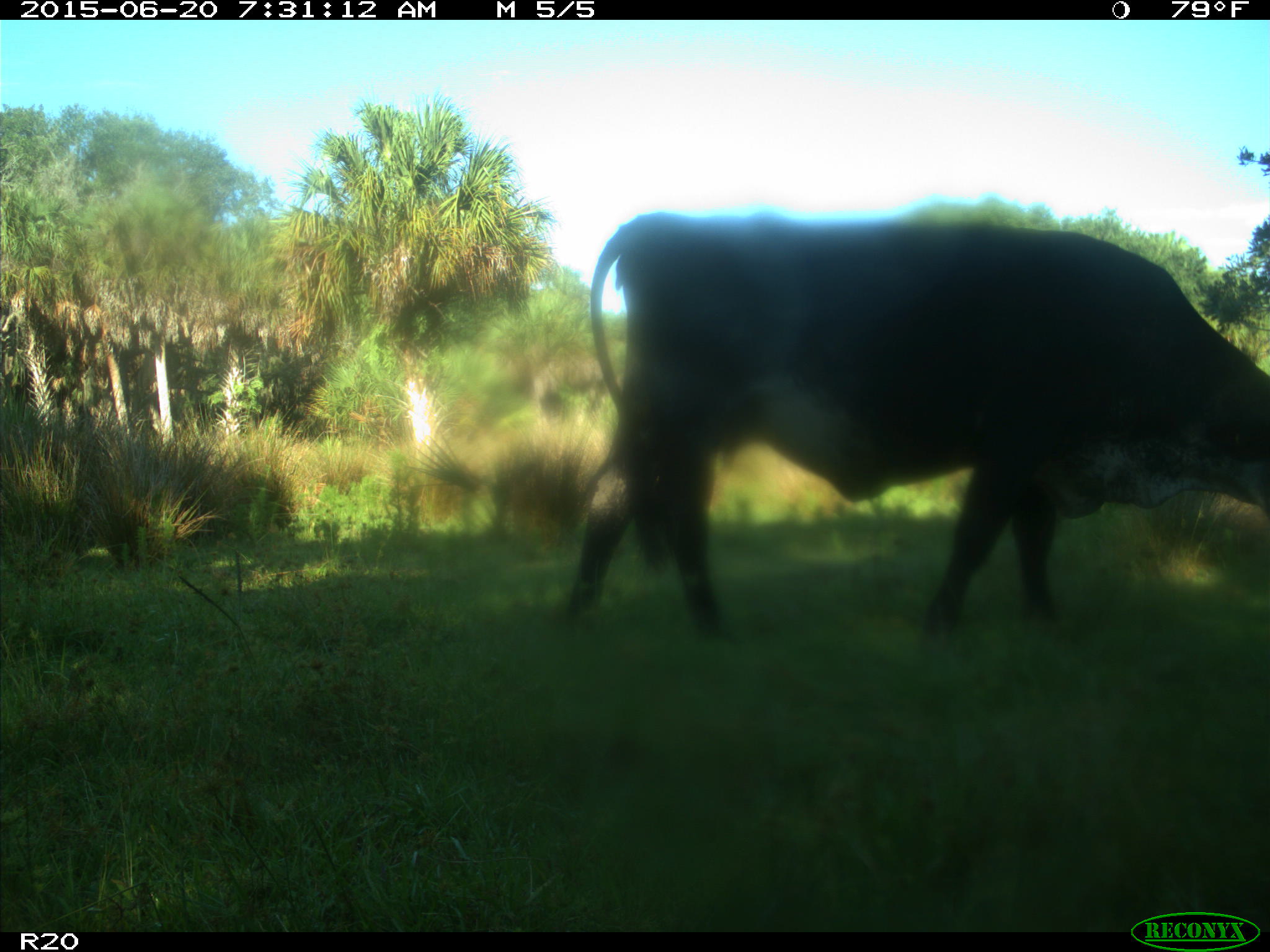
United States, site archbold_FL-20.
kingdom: Animalia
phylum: Chordata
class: Mammalia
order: Artiodactyla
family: Bovidae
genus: Bos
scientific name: Bos taurus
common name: domestic cow